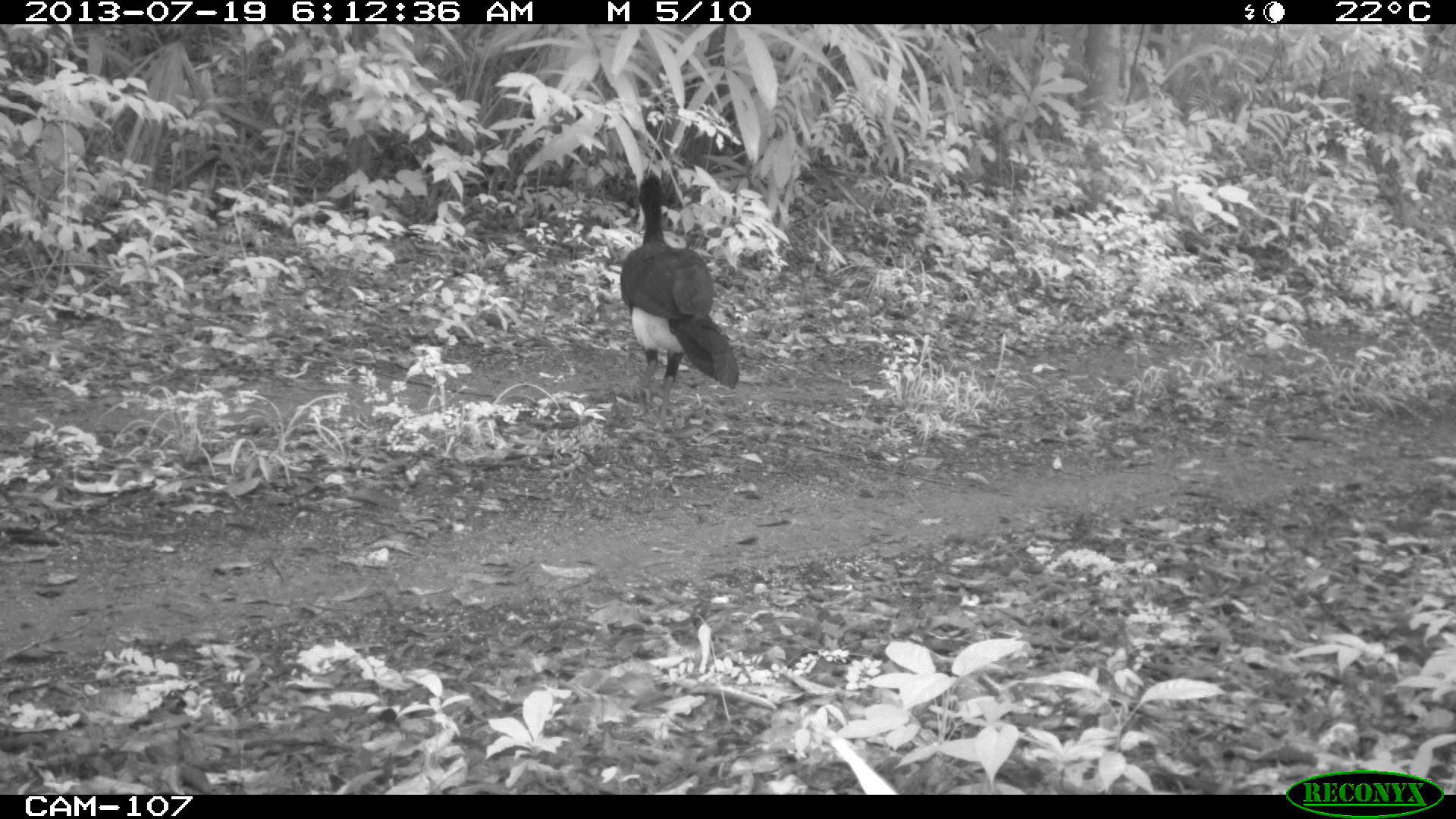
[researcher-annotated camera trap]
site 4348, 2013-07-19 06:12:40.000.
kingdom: Animalia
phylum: Chordata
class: Aves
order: Galliformes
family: Cracidae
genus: Crax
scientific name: Crax rubra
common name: great curassow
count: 2